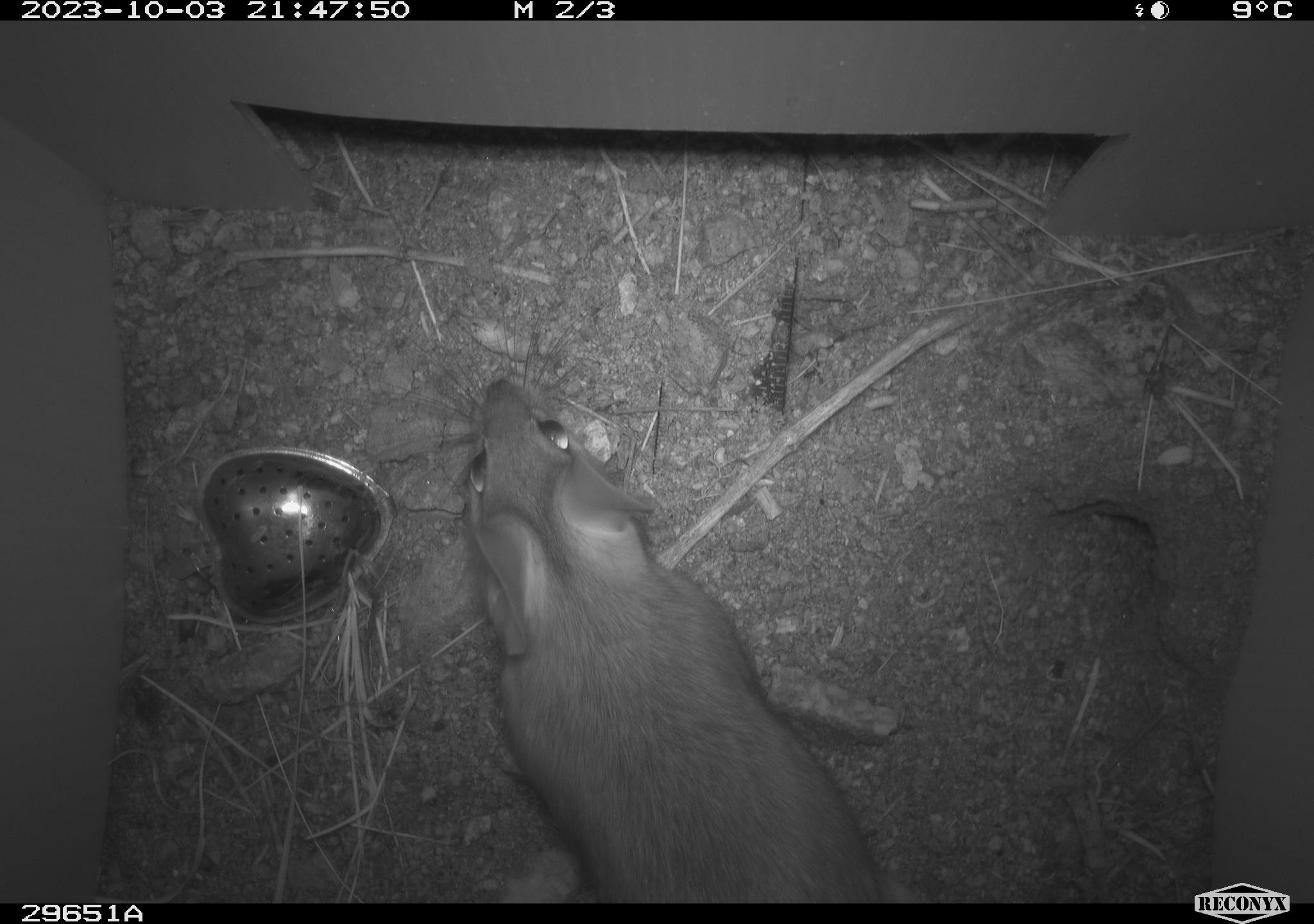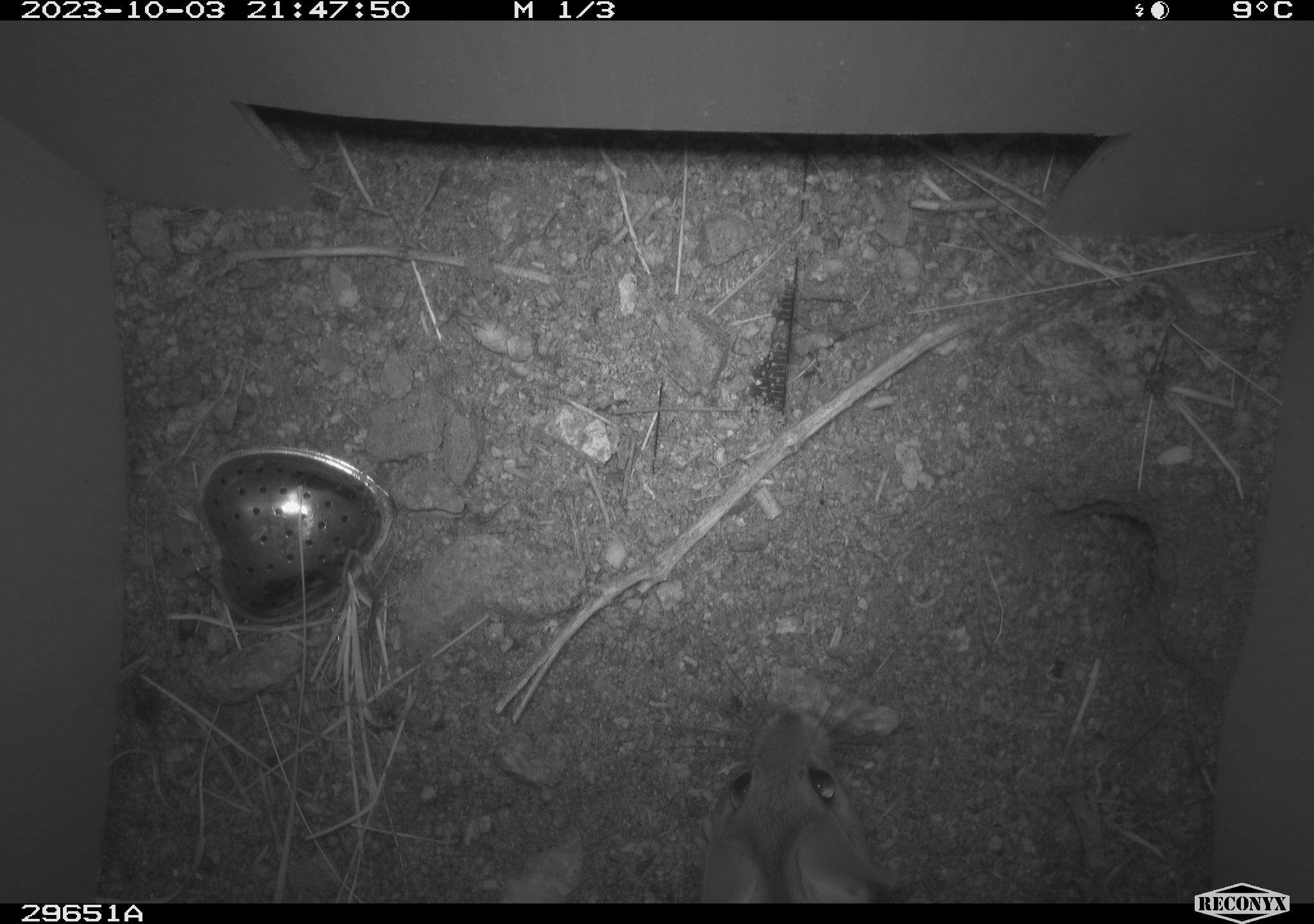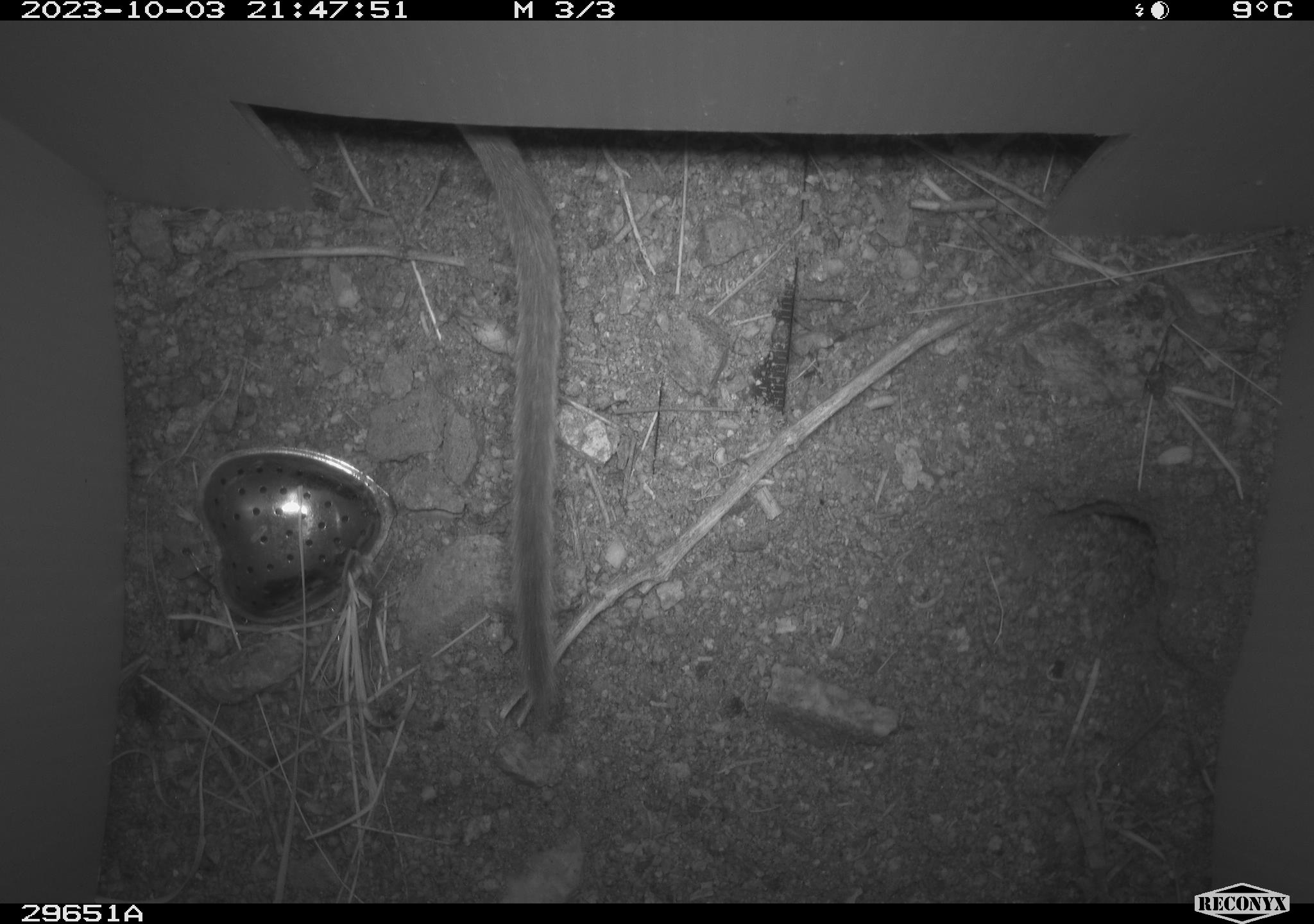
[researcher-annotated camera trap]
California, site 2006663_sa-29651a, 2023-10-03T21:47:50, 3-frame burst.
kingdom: Animalia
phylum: Chordata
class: Mammalia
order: Rodentia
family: Cricetidae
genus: Neotoma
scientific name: Neotoma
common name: pack rat or woodrat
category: neotoma species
Neotoma species (pack rat or woodrat) (Neotoma).